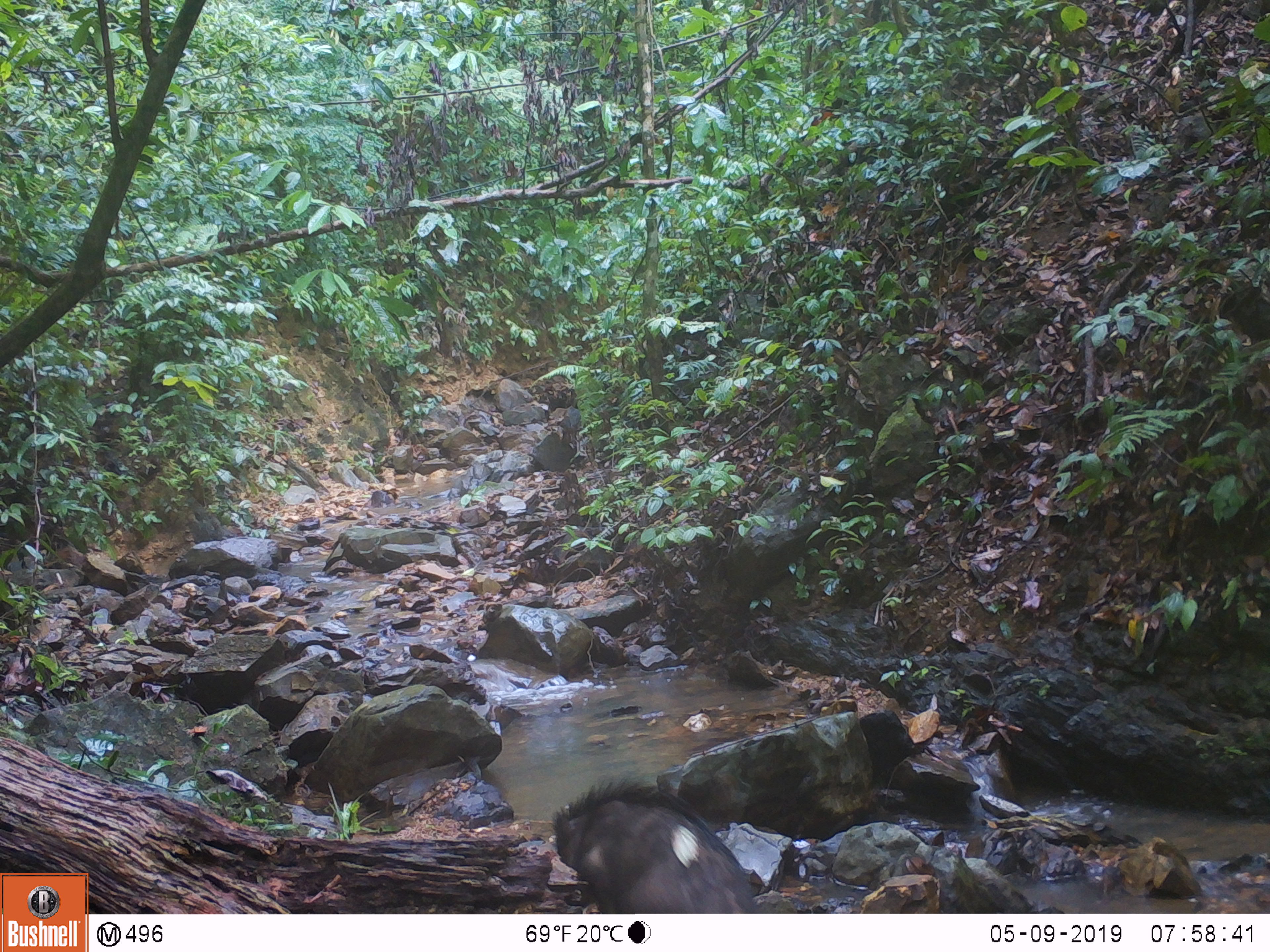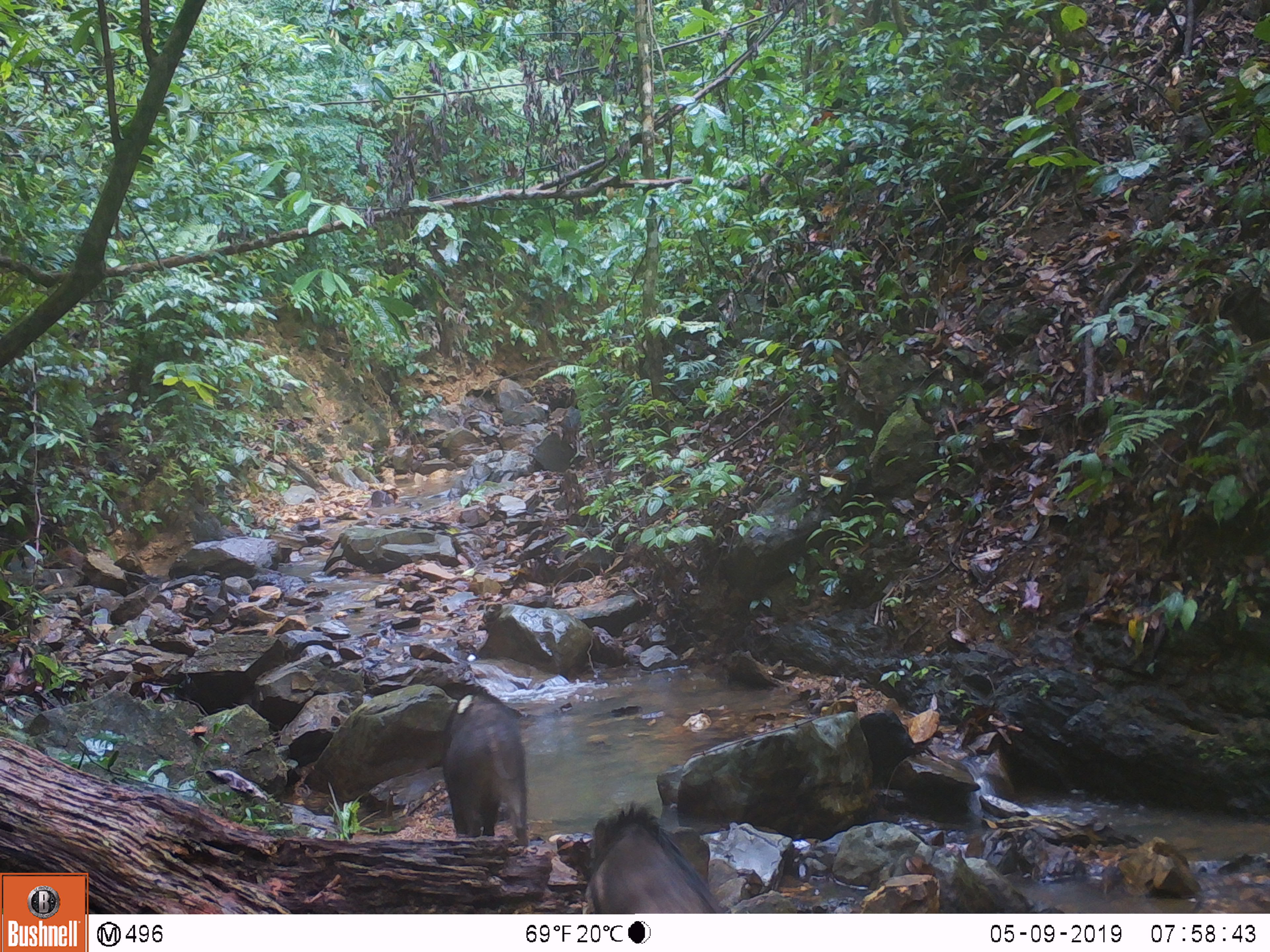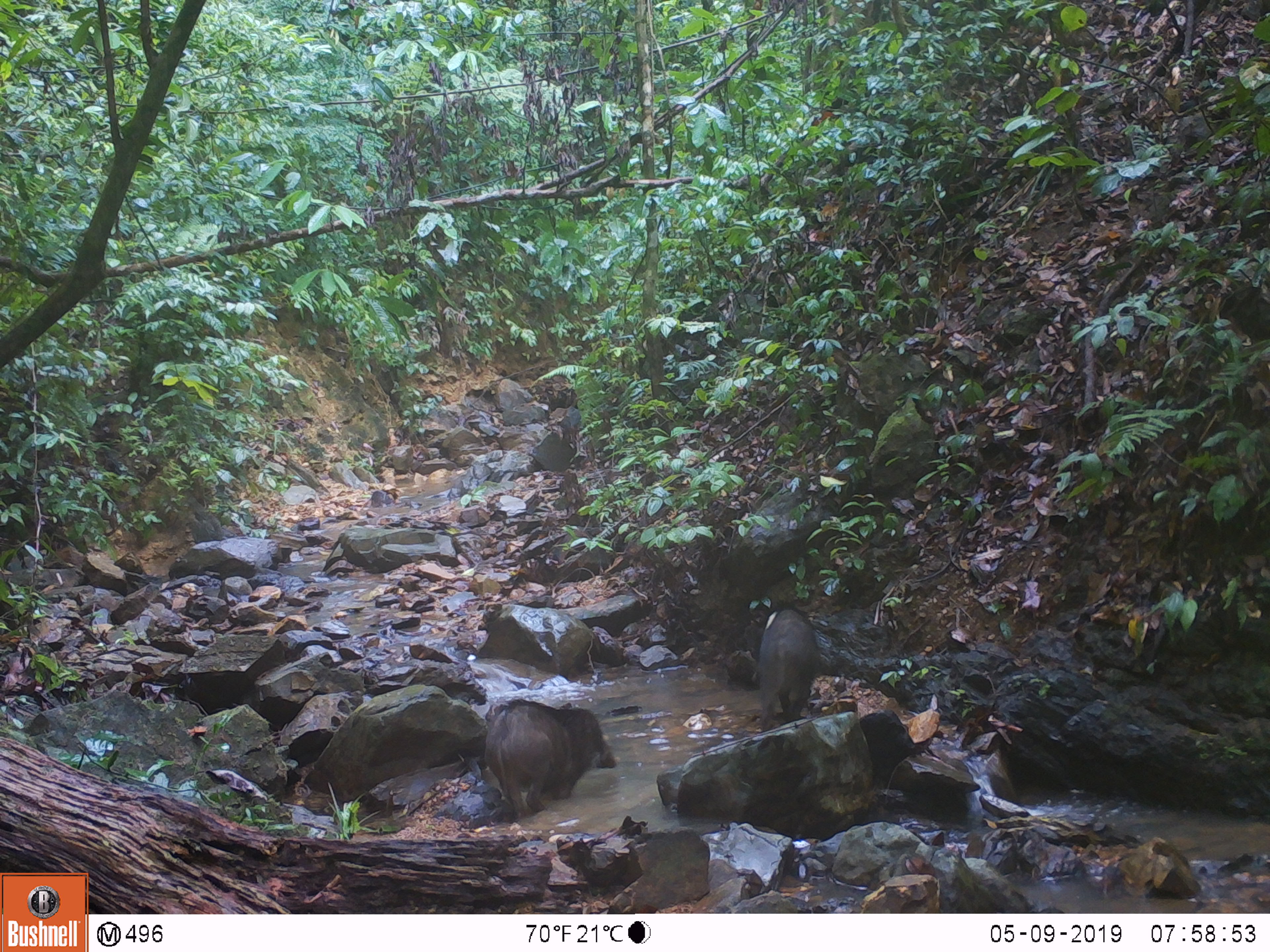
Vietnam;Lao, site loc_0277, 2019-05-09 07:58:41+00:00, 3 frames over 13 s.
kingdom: Animalia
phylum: Chordata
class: Mammalia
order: Artiodactyla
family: Suidae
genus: Sus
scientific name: Sus scrofa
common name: eurasian wild pig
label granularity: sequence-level